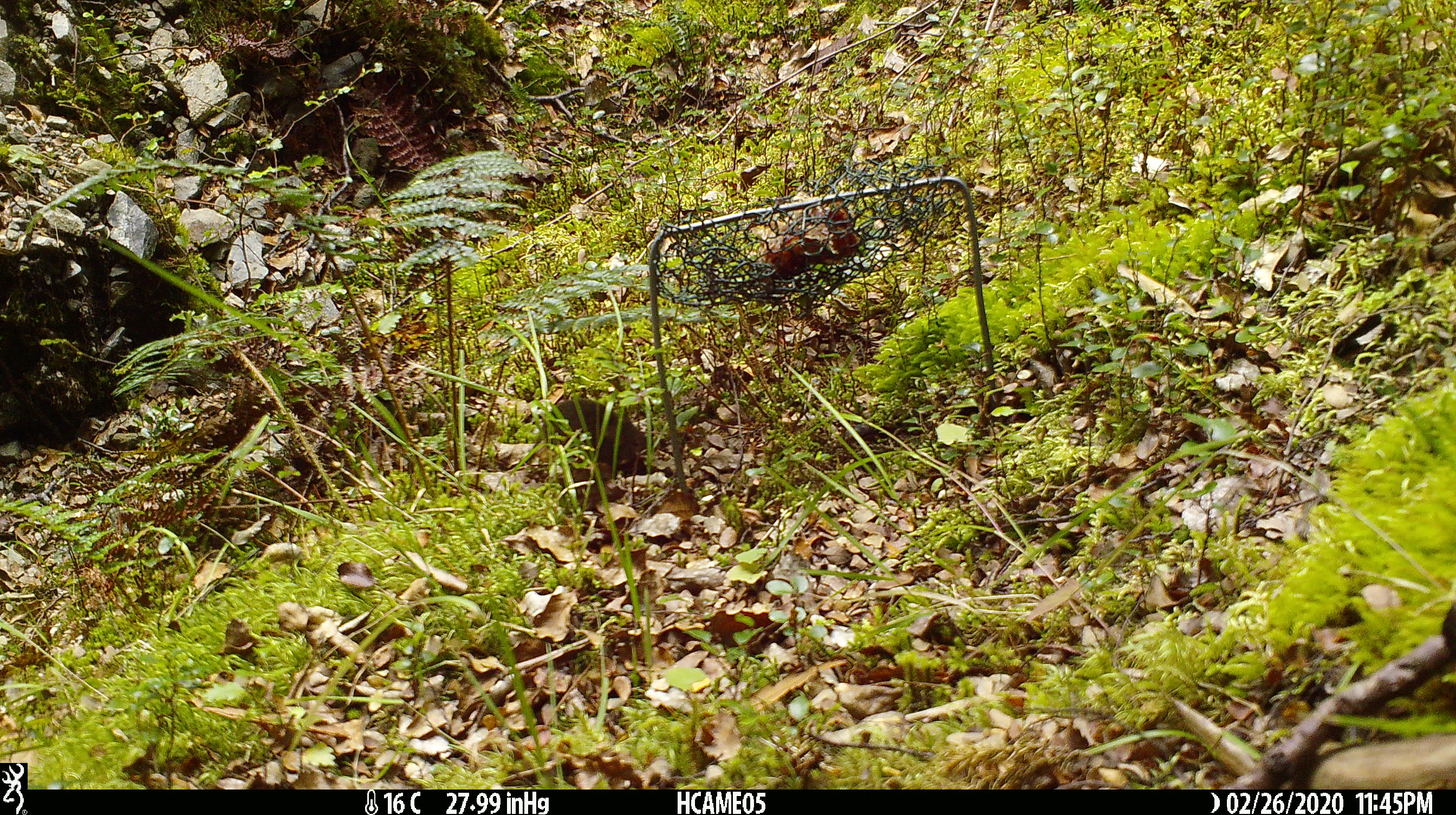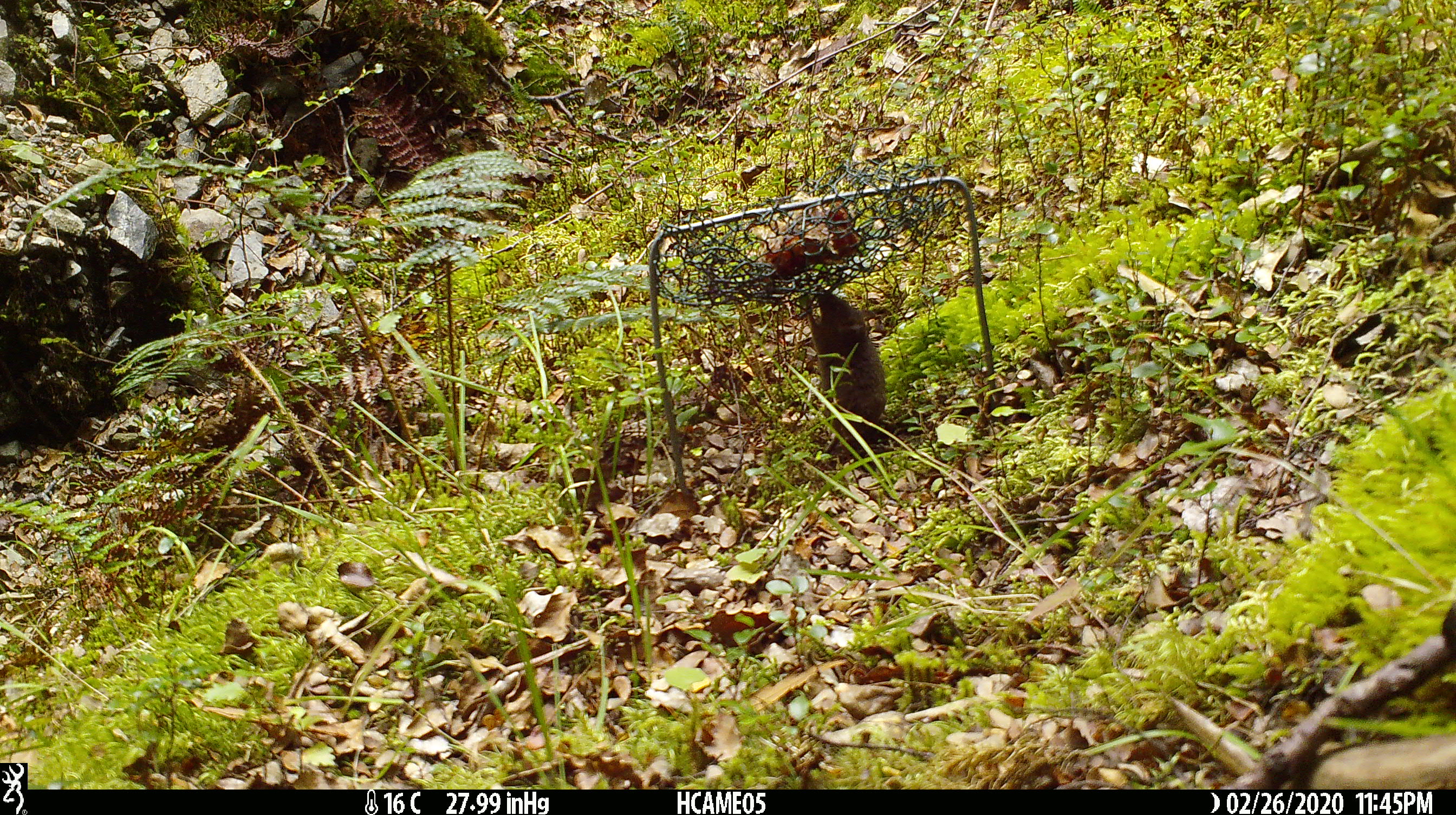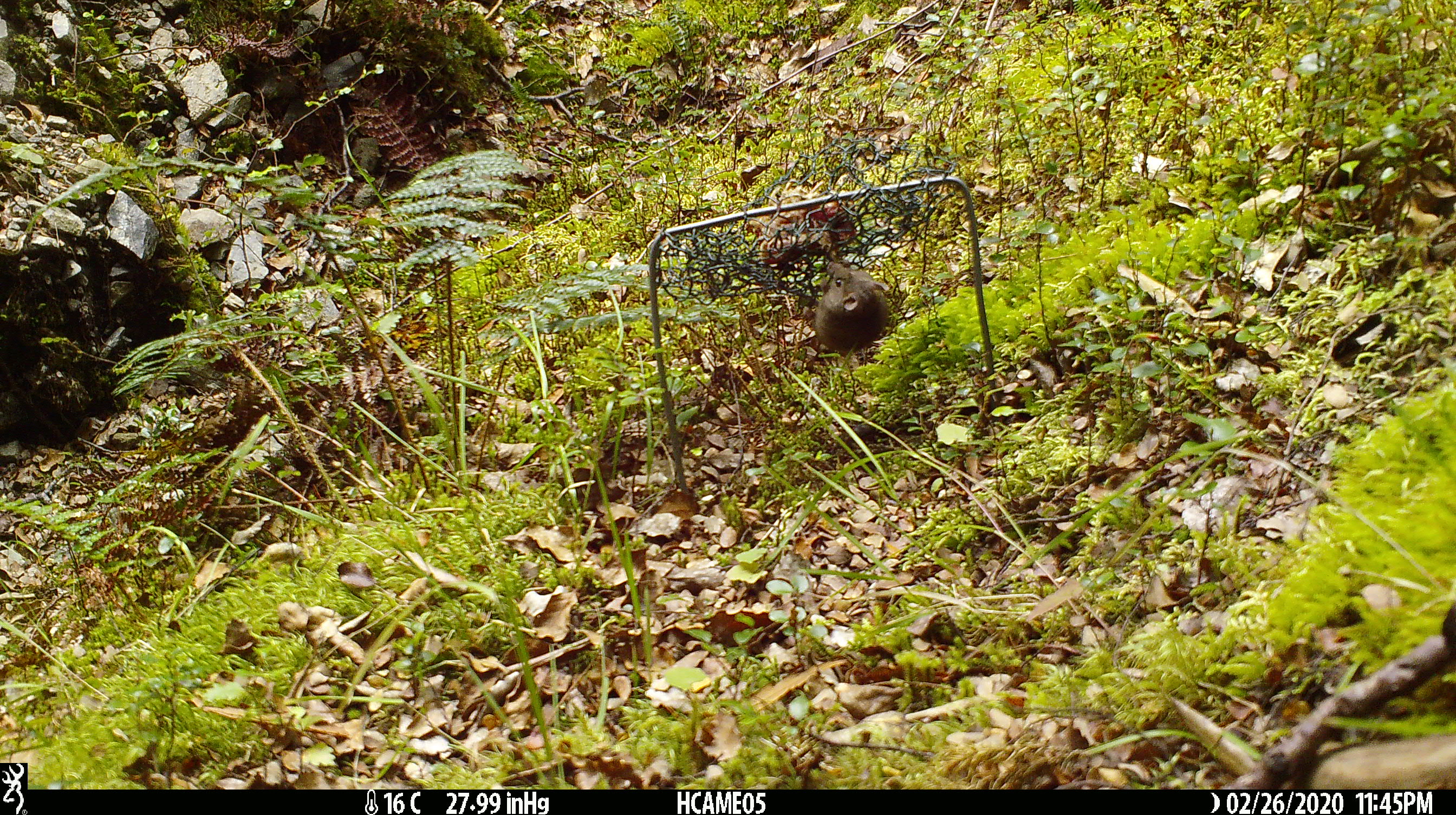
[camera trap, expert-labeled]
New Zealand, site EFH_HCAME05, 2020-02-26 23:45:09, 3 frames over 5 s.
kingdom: Animalia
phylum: Chordata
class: Mammalia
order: Rodentia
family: Muridae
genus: Mus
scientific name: Mus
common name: mouse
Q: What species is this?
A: Mouse (Mus).